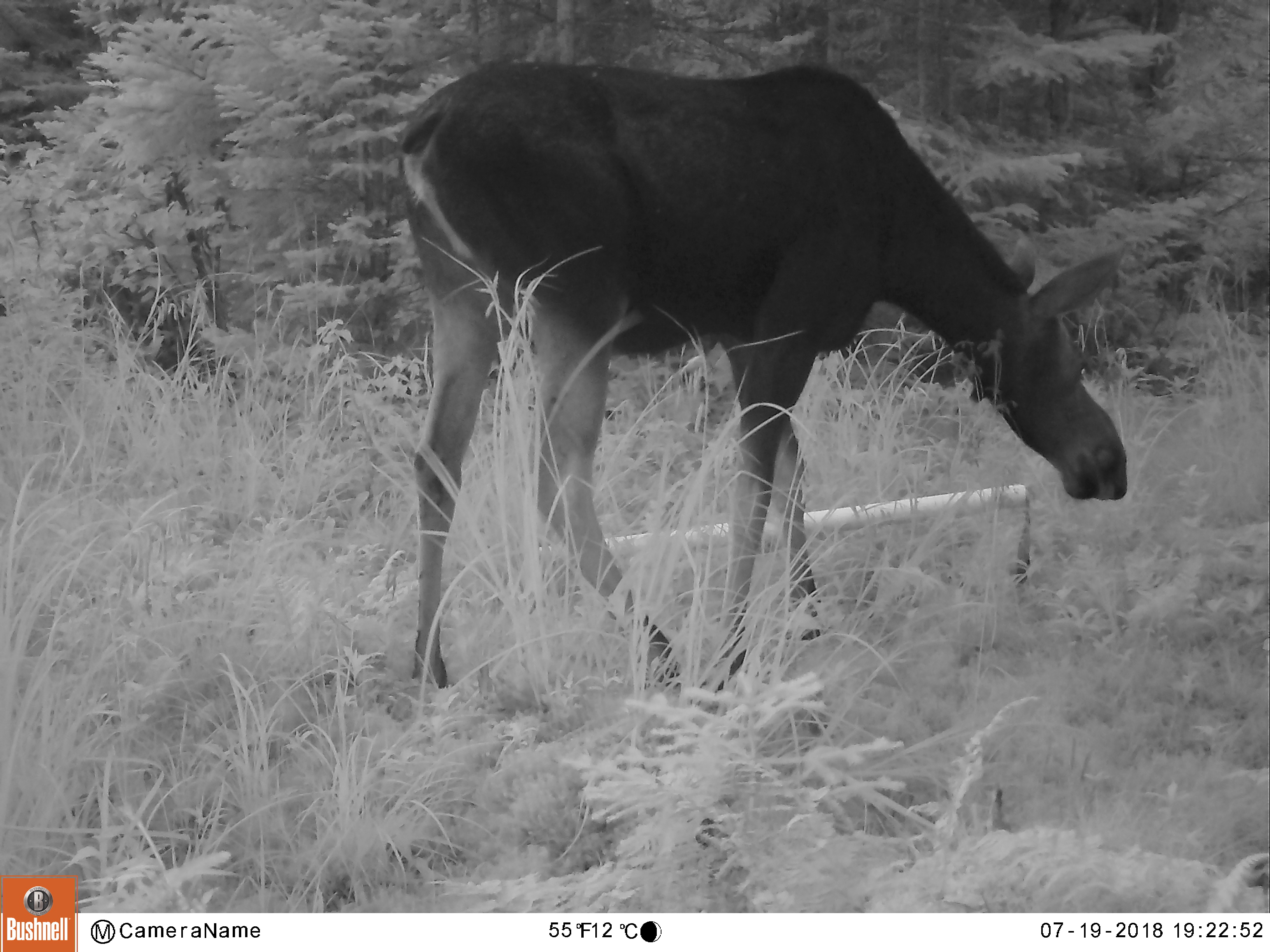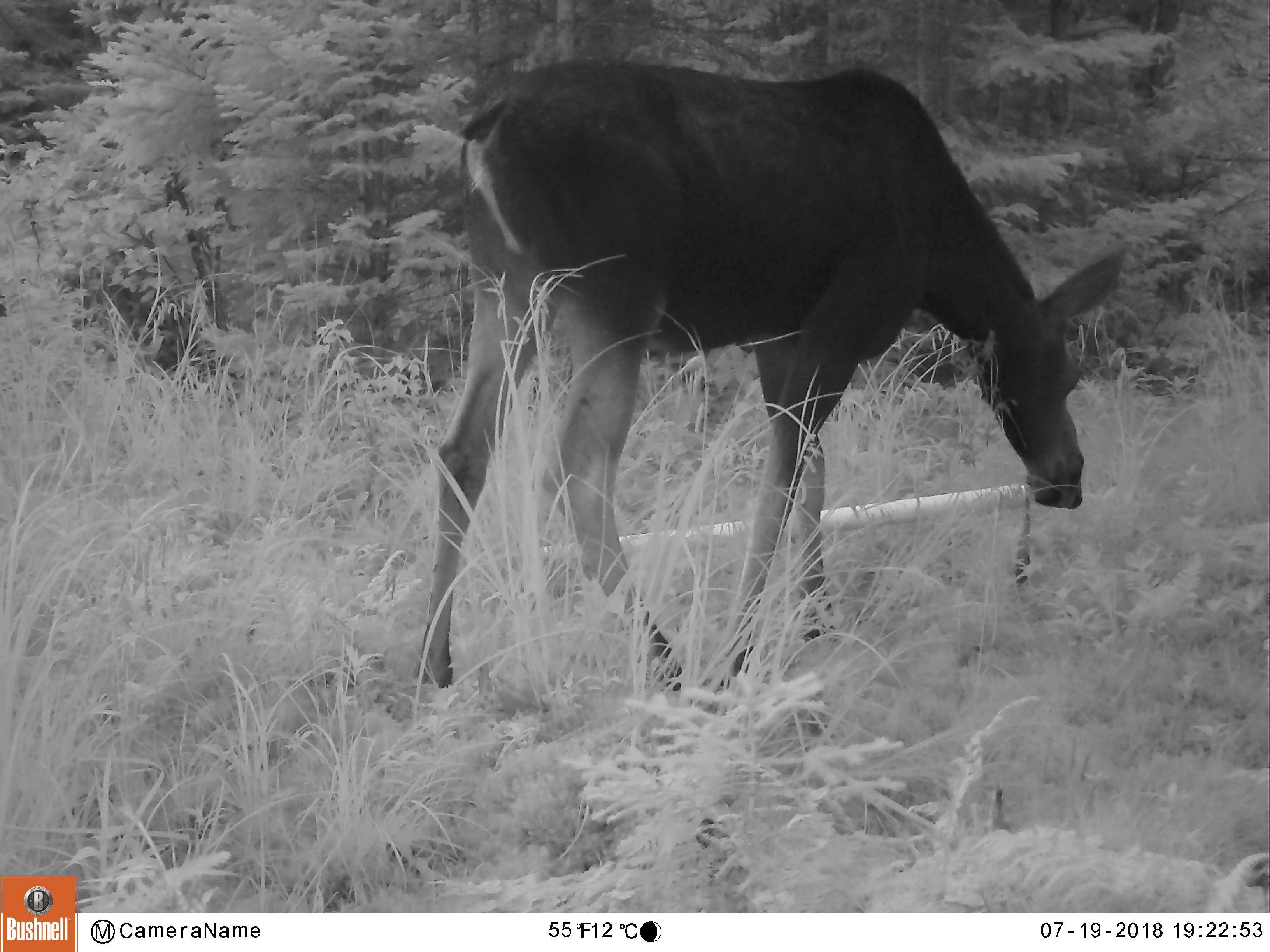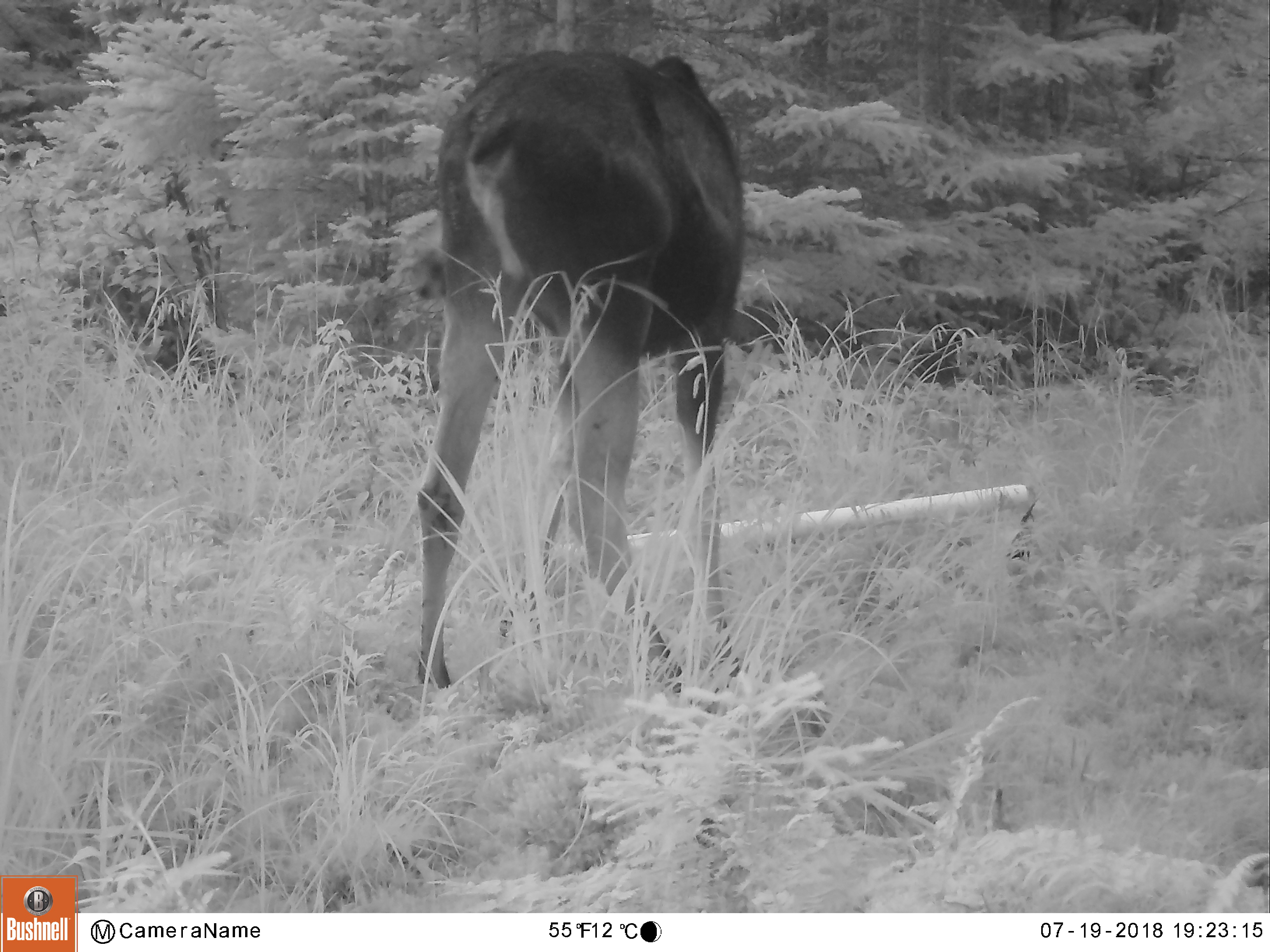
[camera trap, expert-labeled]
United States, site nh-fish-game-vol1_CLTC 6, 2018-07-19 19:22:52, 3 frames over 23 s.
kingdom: Animalia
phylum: Chordata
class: Mammalia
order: Artiodactyla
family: Cervidae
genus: Alces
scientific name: Alces alces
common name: moose